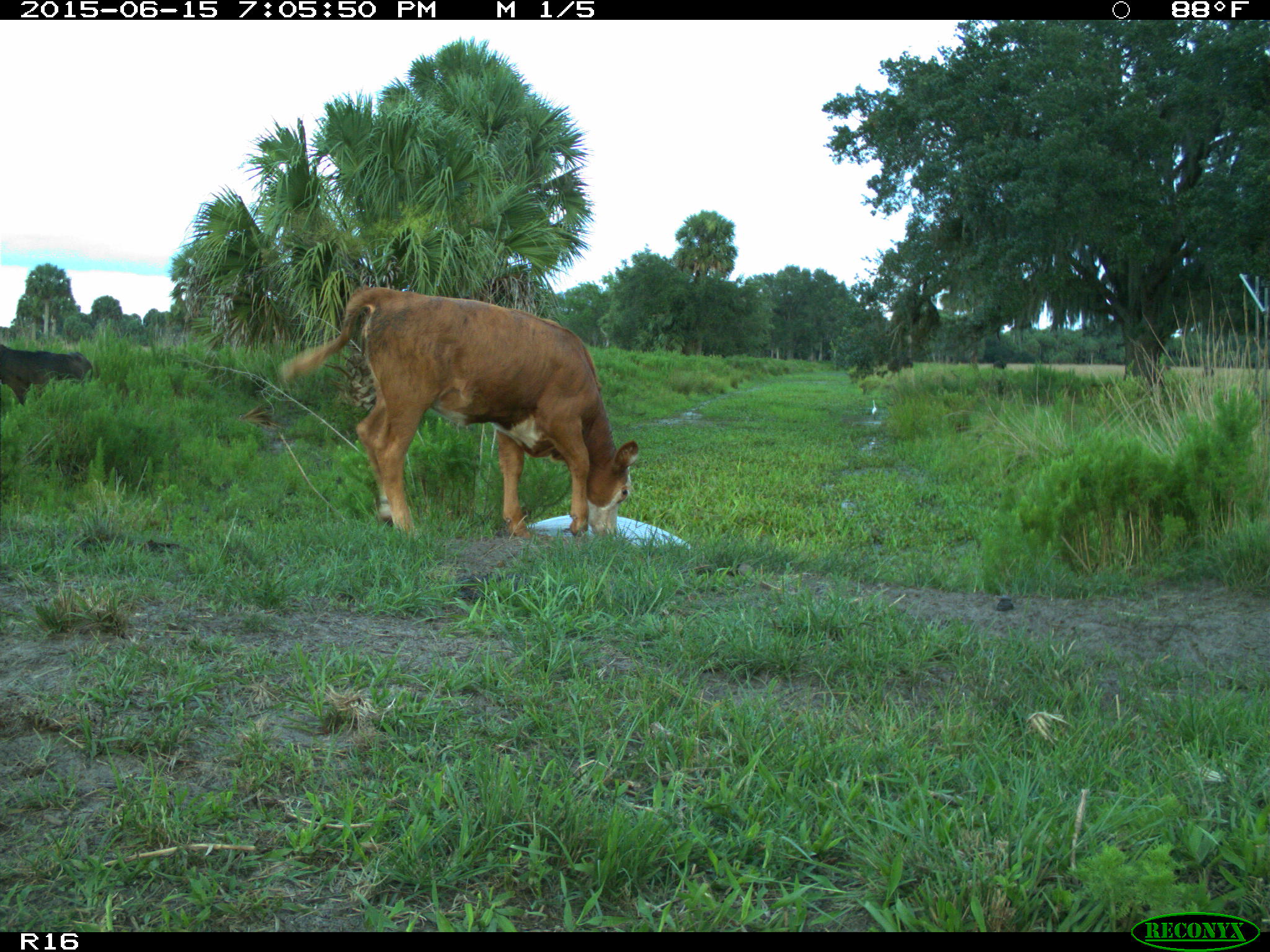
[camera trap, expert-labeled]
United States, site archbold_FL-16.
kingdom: Animalia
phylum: Chordata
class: Mammalia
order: Artiodactyla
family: Bovidae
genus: Bos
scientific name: Bos taurus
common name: domestic cow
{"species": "Bos taurus (domestic cow)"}